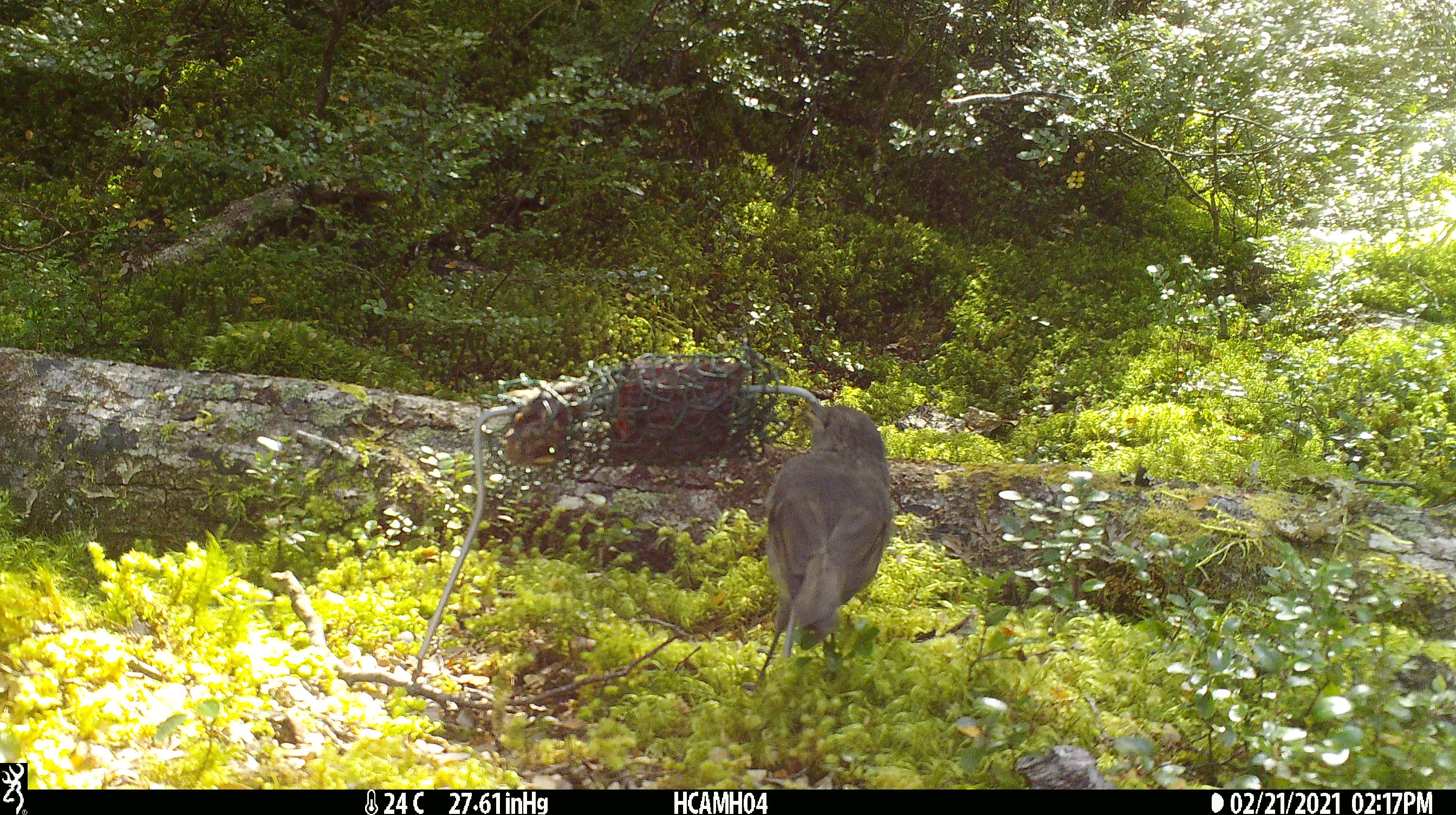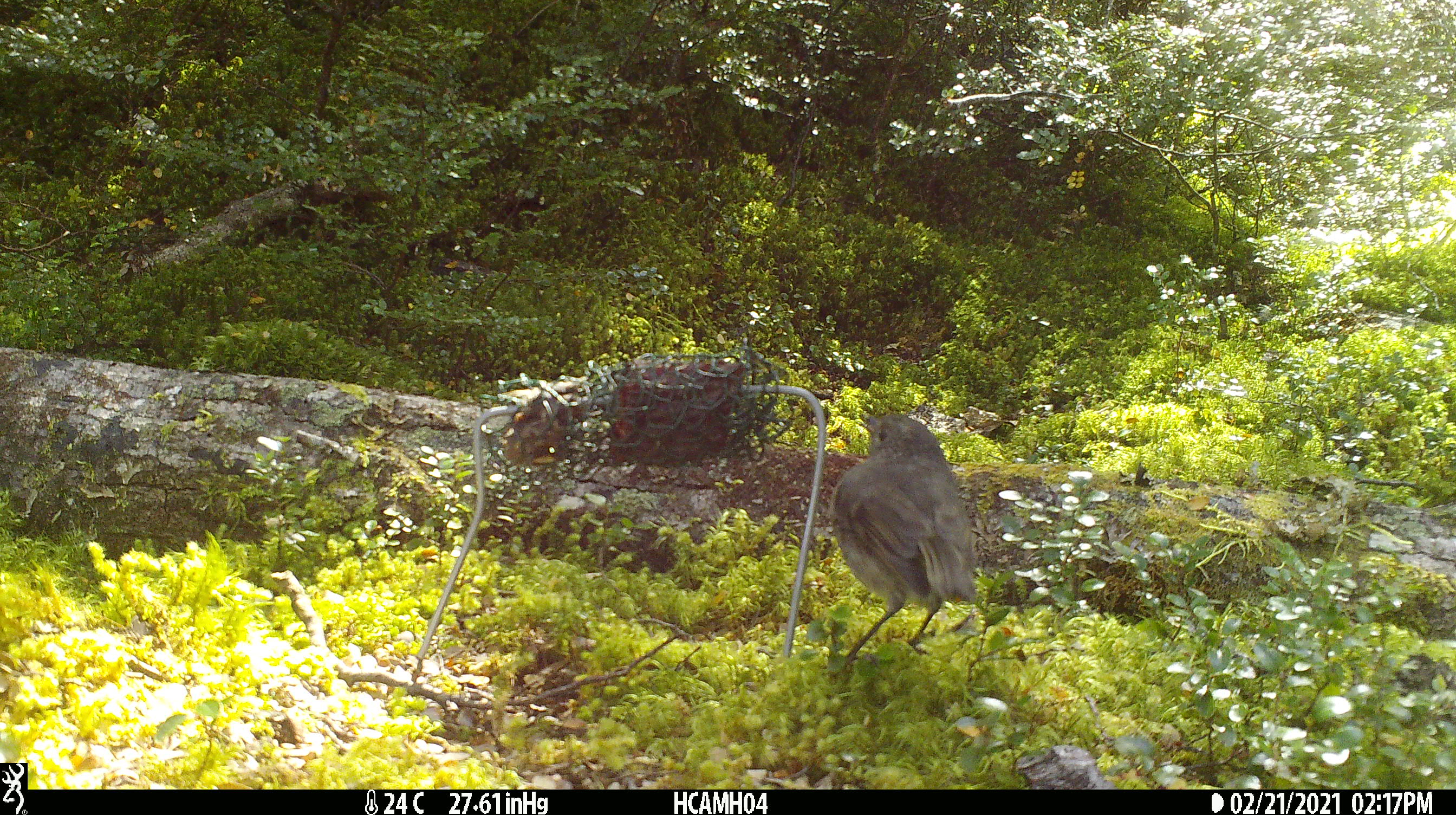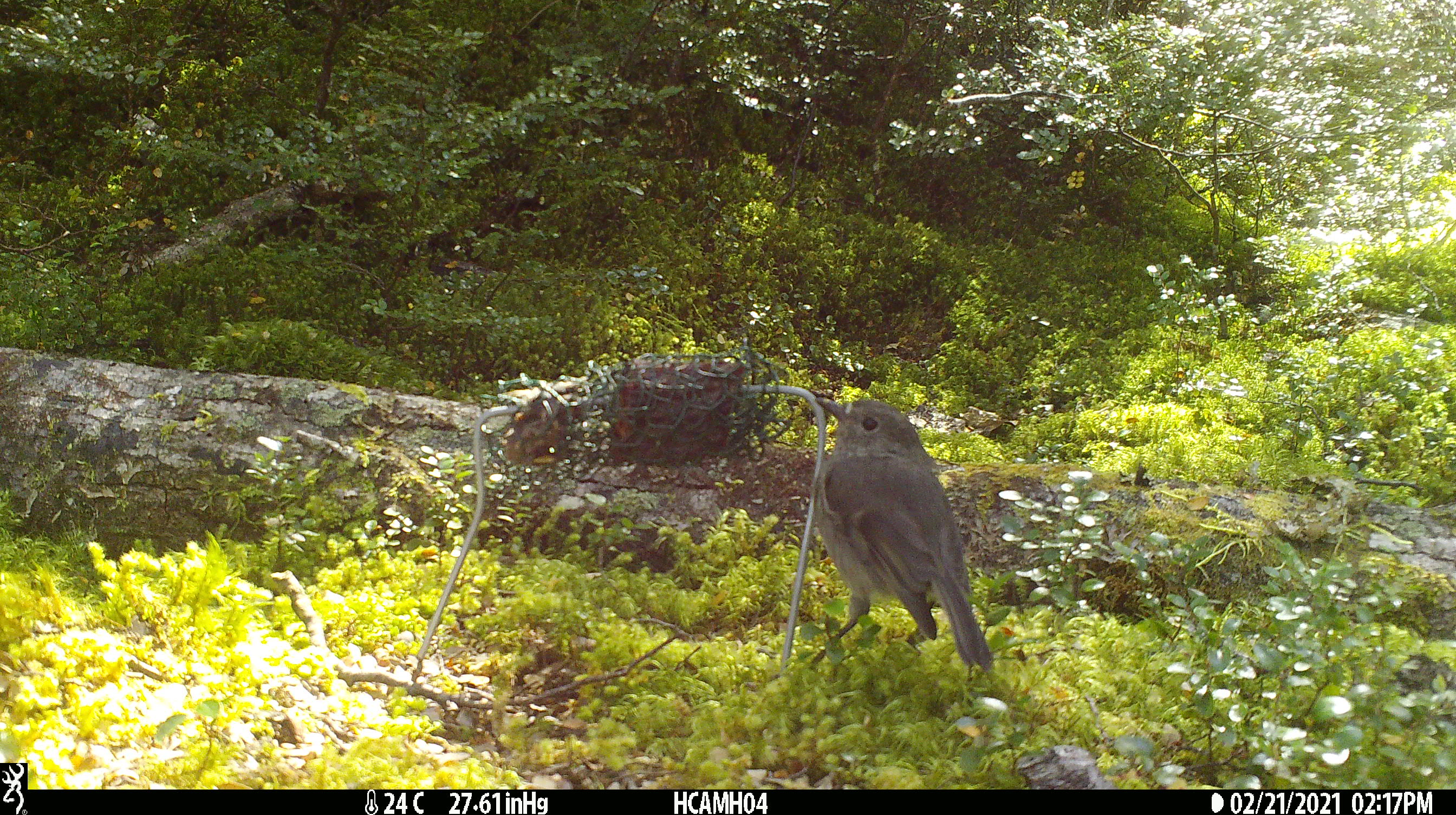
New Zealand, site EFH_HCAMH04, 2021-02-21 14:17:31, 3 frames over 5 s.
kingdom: Animalia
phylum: Chordata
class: Aves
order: Passeriformes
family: Petroicidae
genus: Petroica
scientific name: Petroica australis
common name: new zealand robin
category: robin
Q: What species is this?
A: Robin (new zealand robin) (Petroica australis).